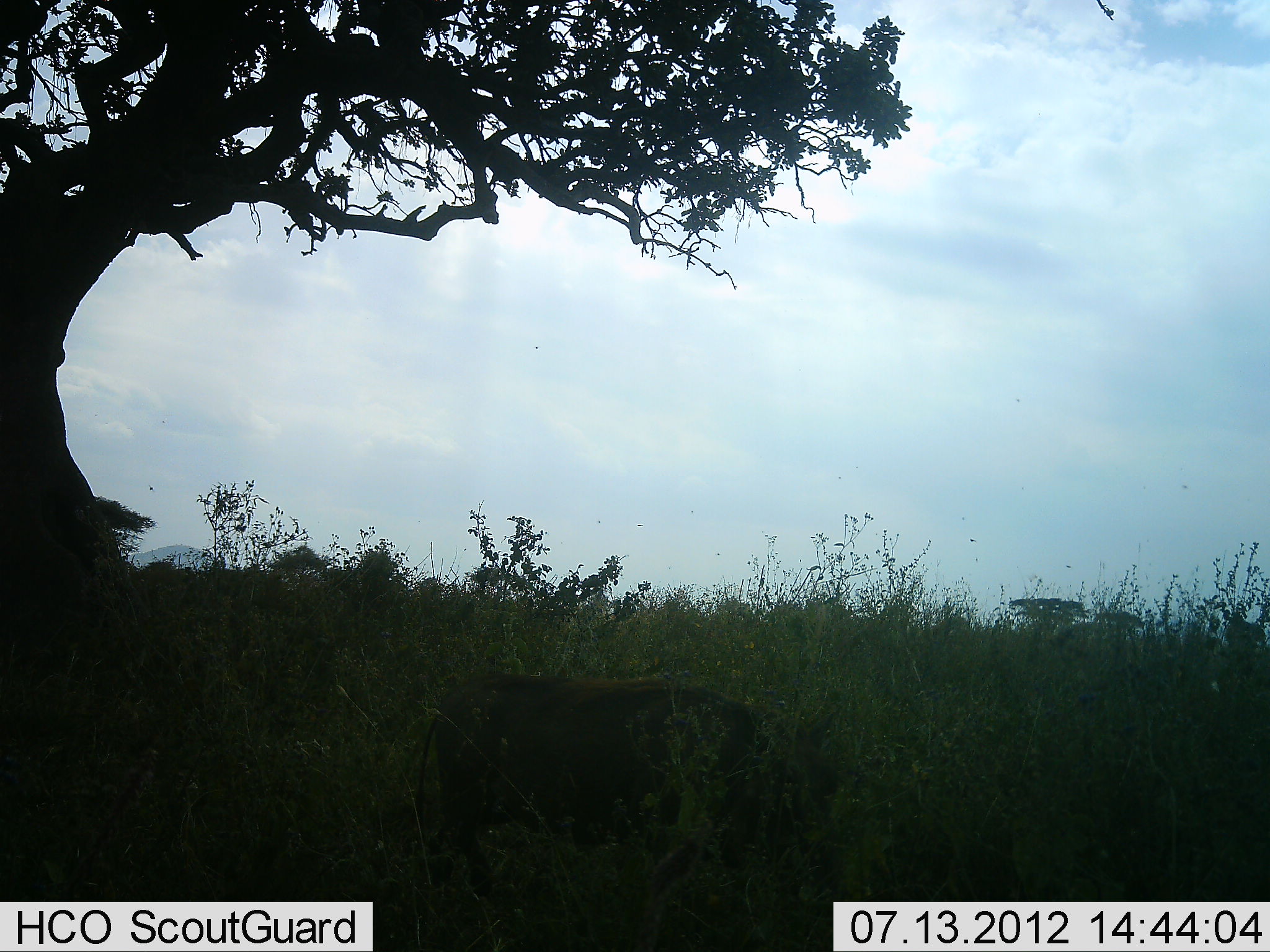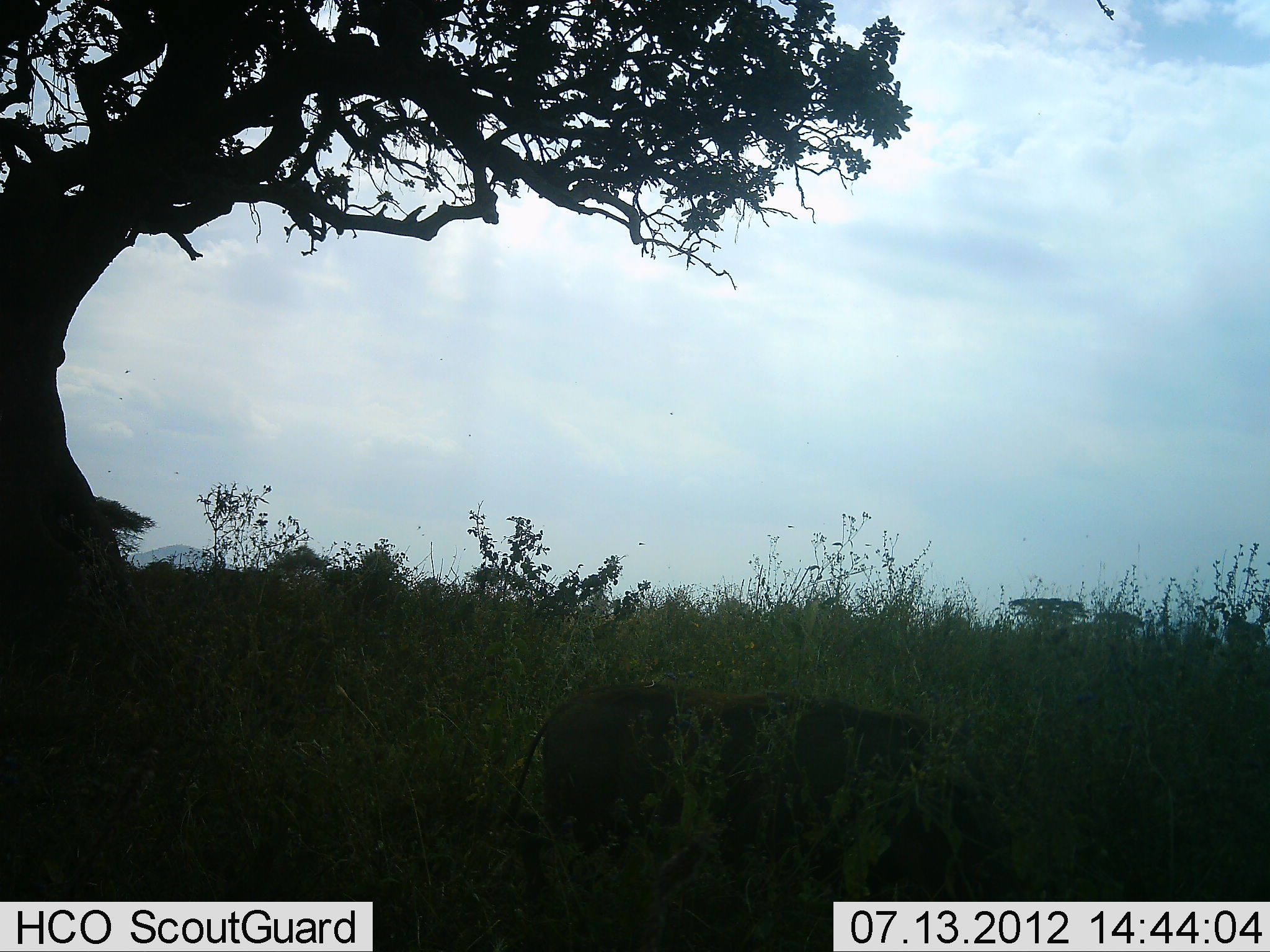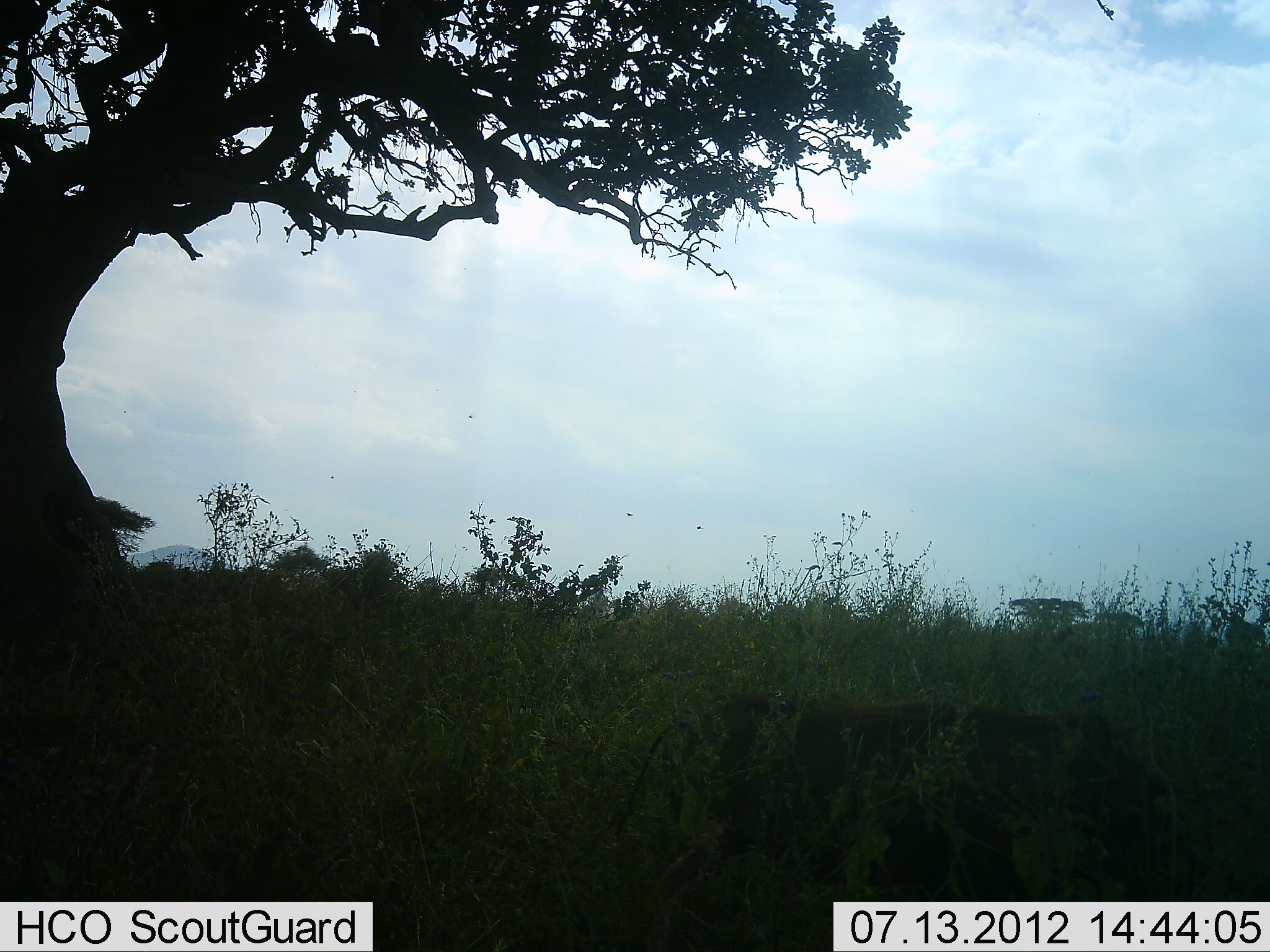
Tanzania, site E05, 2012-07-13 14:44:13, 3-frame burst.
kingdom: Animalia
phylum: Chordata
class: Mammalia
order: Artiodactyla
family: Suidae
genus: Phacochoerus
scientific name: Phacochoerus africanus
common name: warthog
Warthog (Phacochoerus africanus), count 1. Behavior (volunteer vote fractions): standing 0%, resting 0%, moving 100%, interacting 0%. Young present (vote fraction): 0%. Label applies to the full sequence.